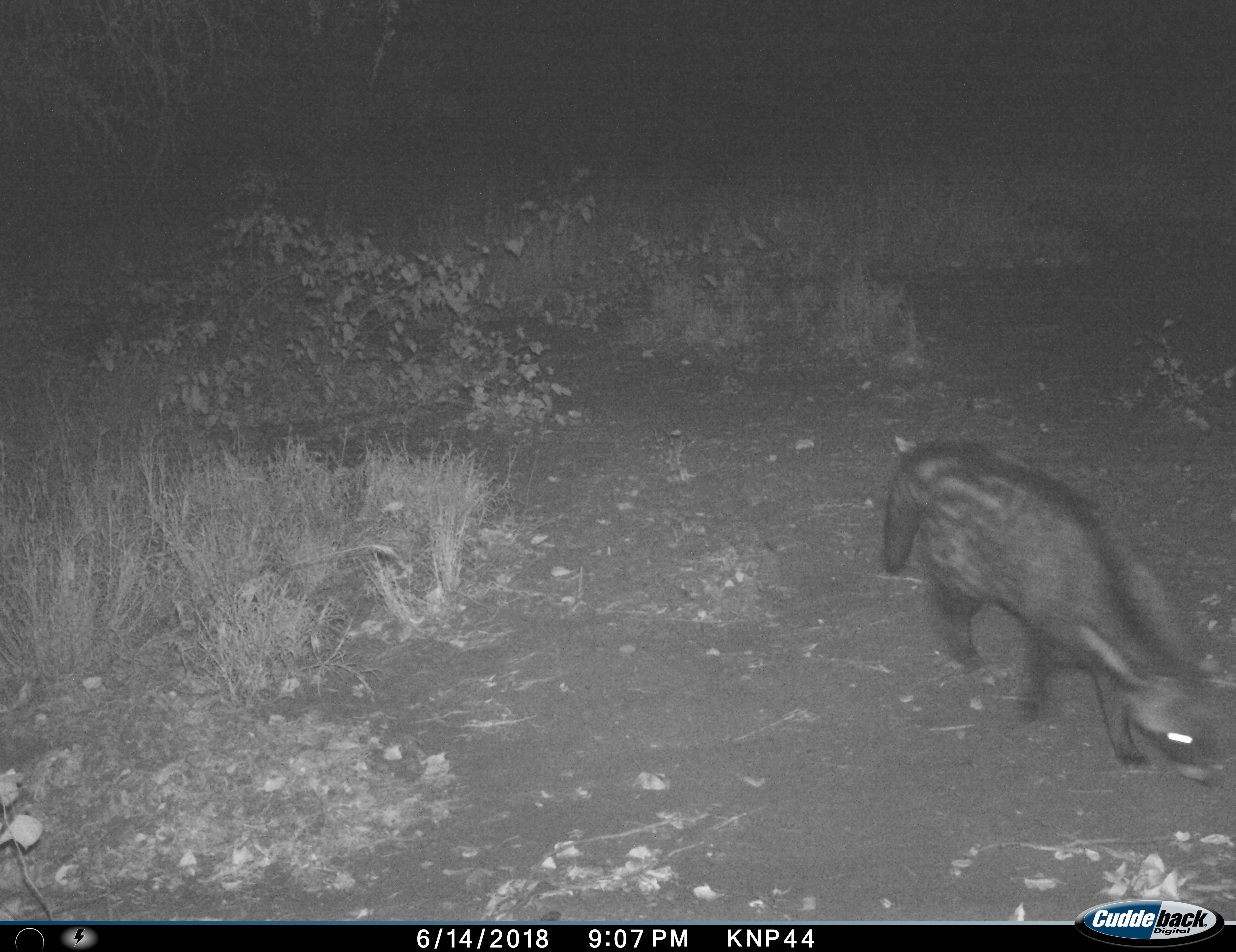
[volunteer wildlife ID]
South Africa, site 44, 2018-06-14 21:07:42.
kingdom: Animalia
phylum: Chordata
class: Mammalia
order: Carnivora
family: Viverridae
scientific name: Viverridae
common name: civet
Civet (Viverridae), count 1. Behavior (volunteer vote fractions): standing 0%, resting 0%, moving 100%, interacting 0%. Young present (vote fraction): 0%. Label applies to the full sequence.